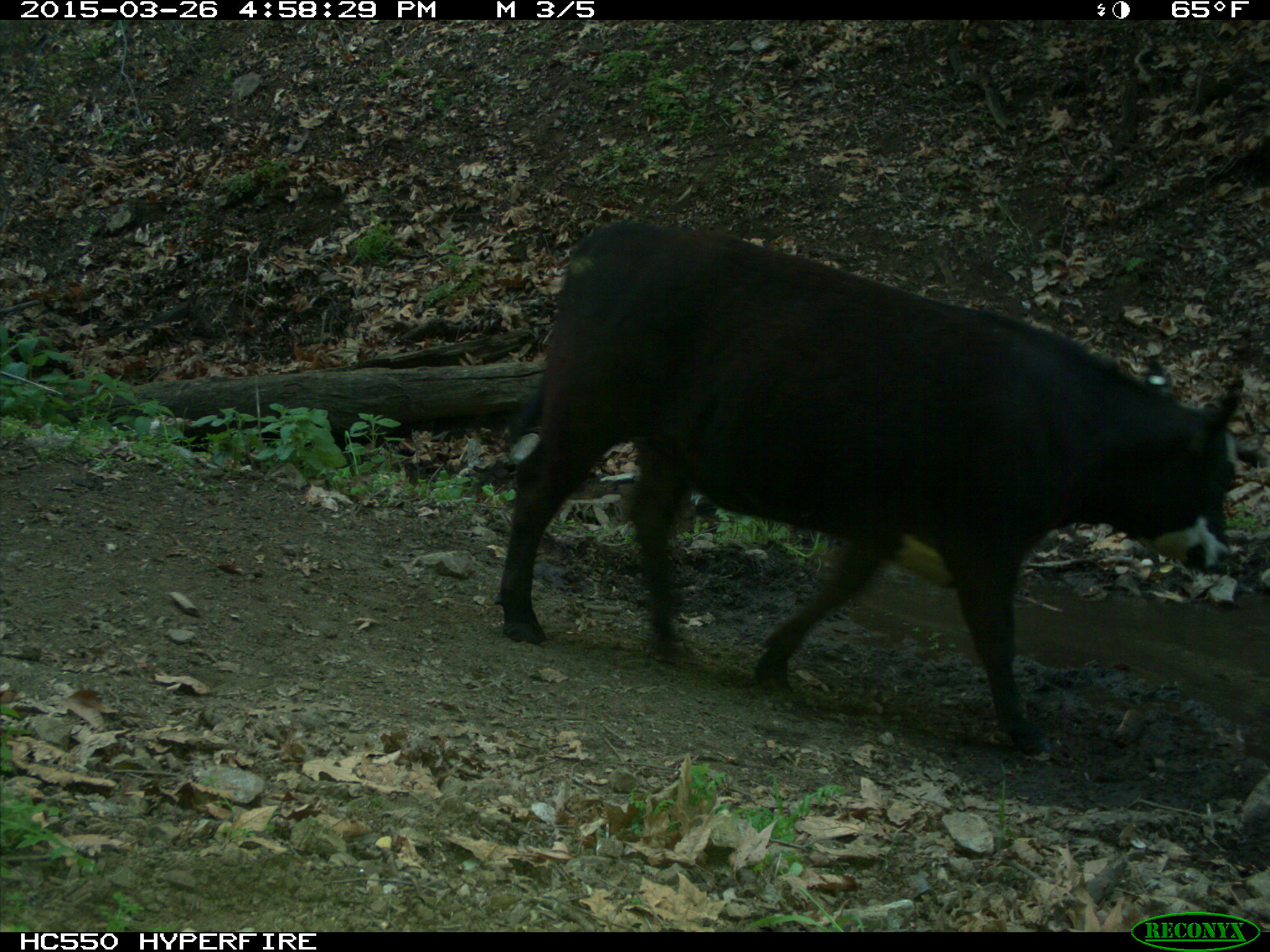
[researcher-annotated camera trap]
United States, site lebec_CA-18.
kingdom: Animalia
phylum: Chordata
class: Mammalia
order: Artiodactyla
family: Bovidae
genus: Bos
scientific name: Bos taurus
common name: domestic cow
Bos taurus (domestic cow).